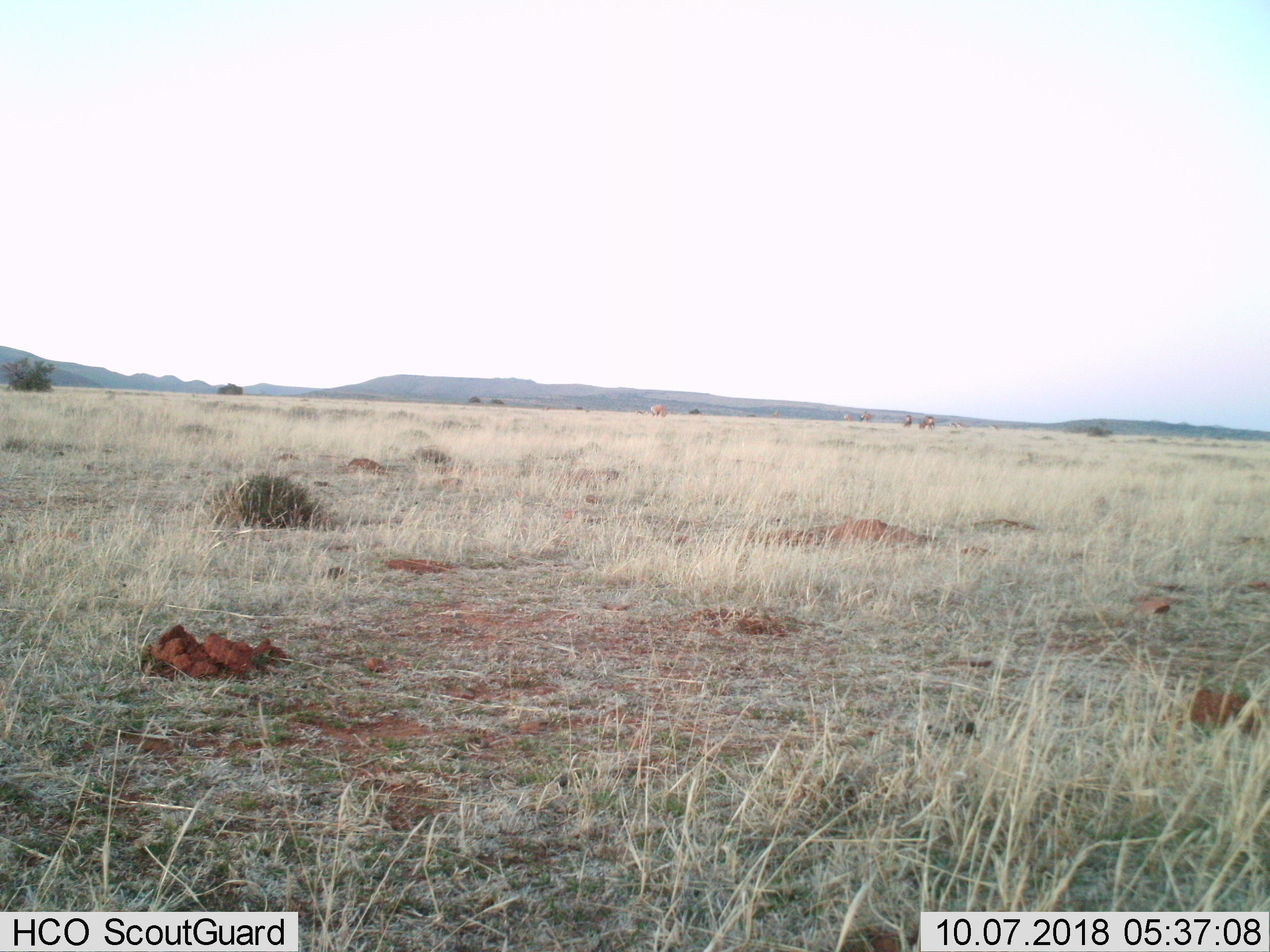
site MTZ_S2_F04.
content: unidentified animal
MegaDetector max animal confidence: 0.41